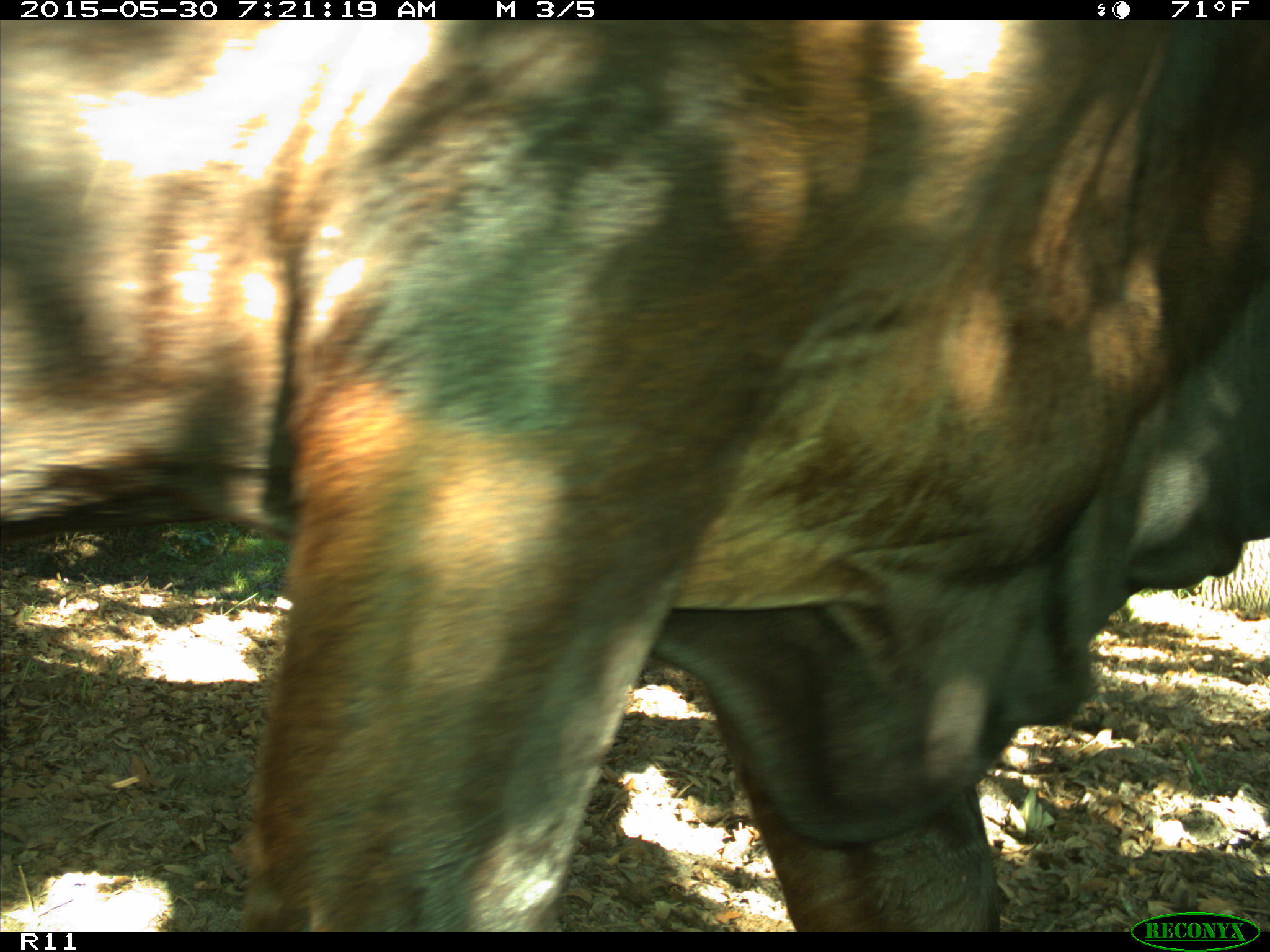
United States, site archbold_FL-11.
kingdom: Animalia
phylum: Chordata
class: Mammalia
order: Artiodactyla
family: Bovidae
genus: Bos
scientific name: Bos taurus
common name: domestic cow